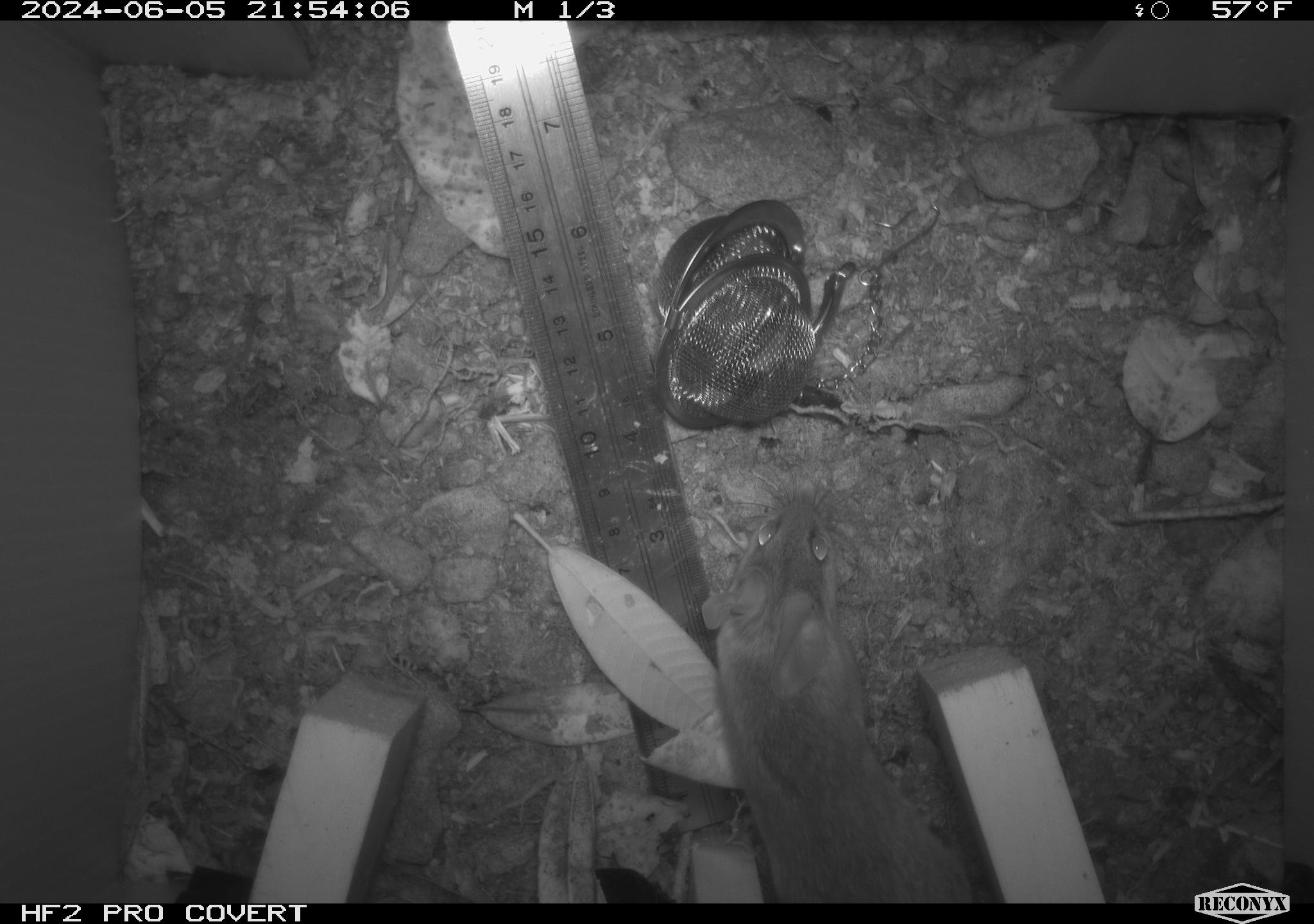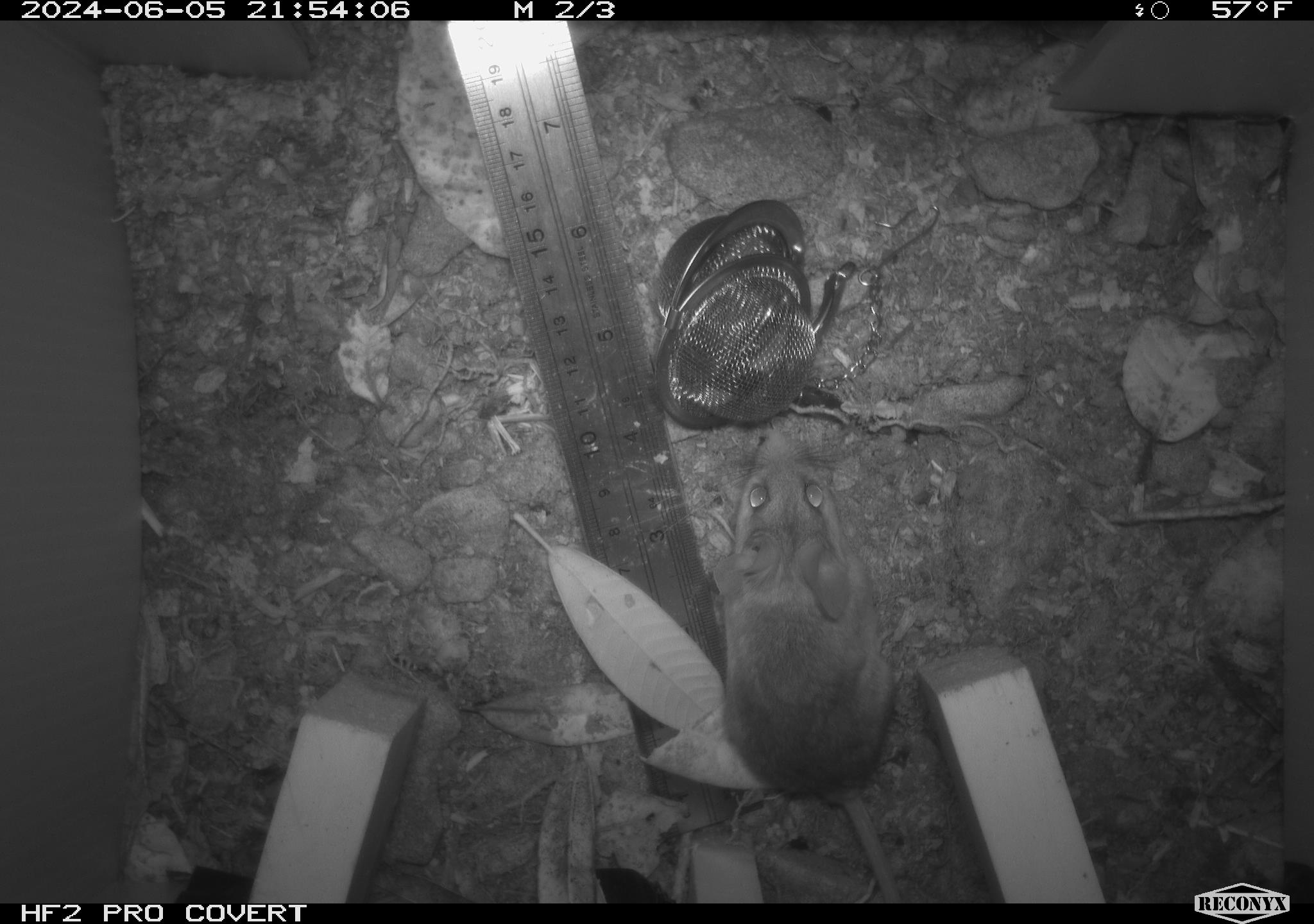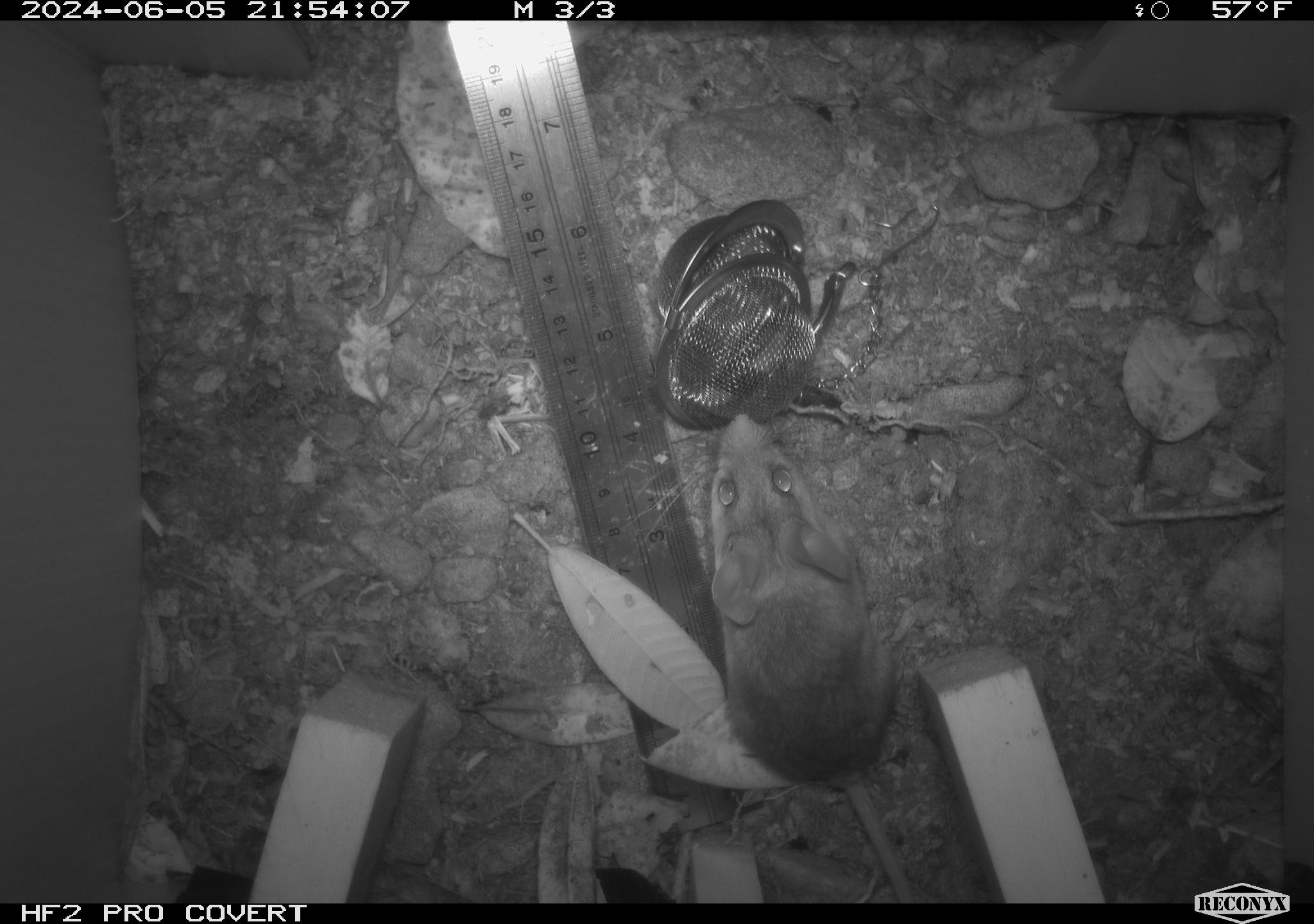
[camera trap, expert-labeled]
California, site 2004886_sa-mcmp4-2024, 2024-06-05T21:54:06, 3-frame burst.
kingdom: Animalia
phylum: Chordata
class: Mammalia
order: Rodentia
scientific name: Rodentia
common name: mouse species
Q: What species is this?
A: Mouse species (Rodentia).